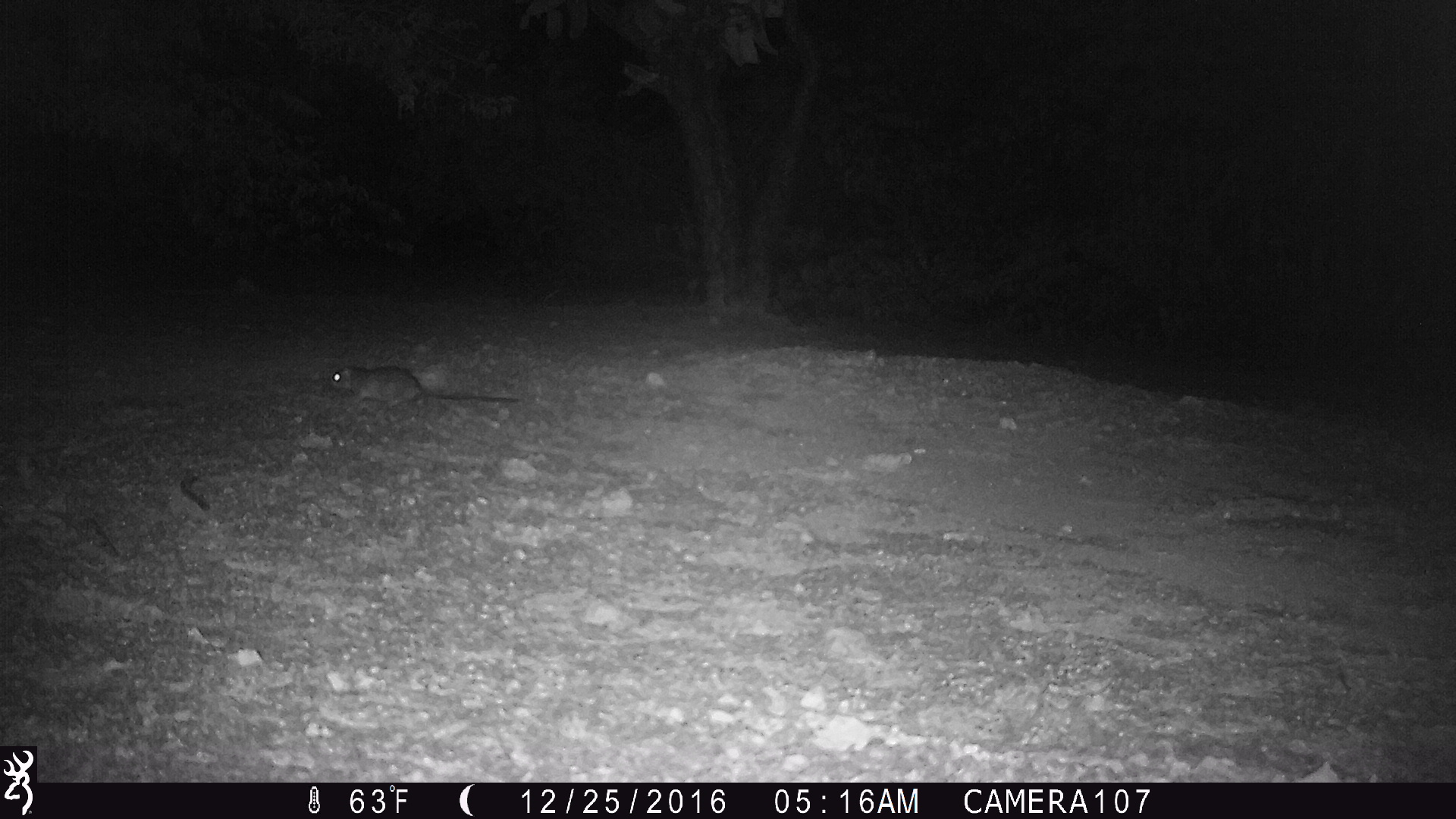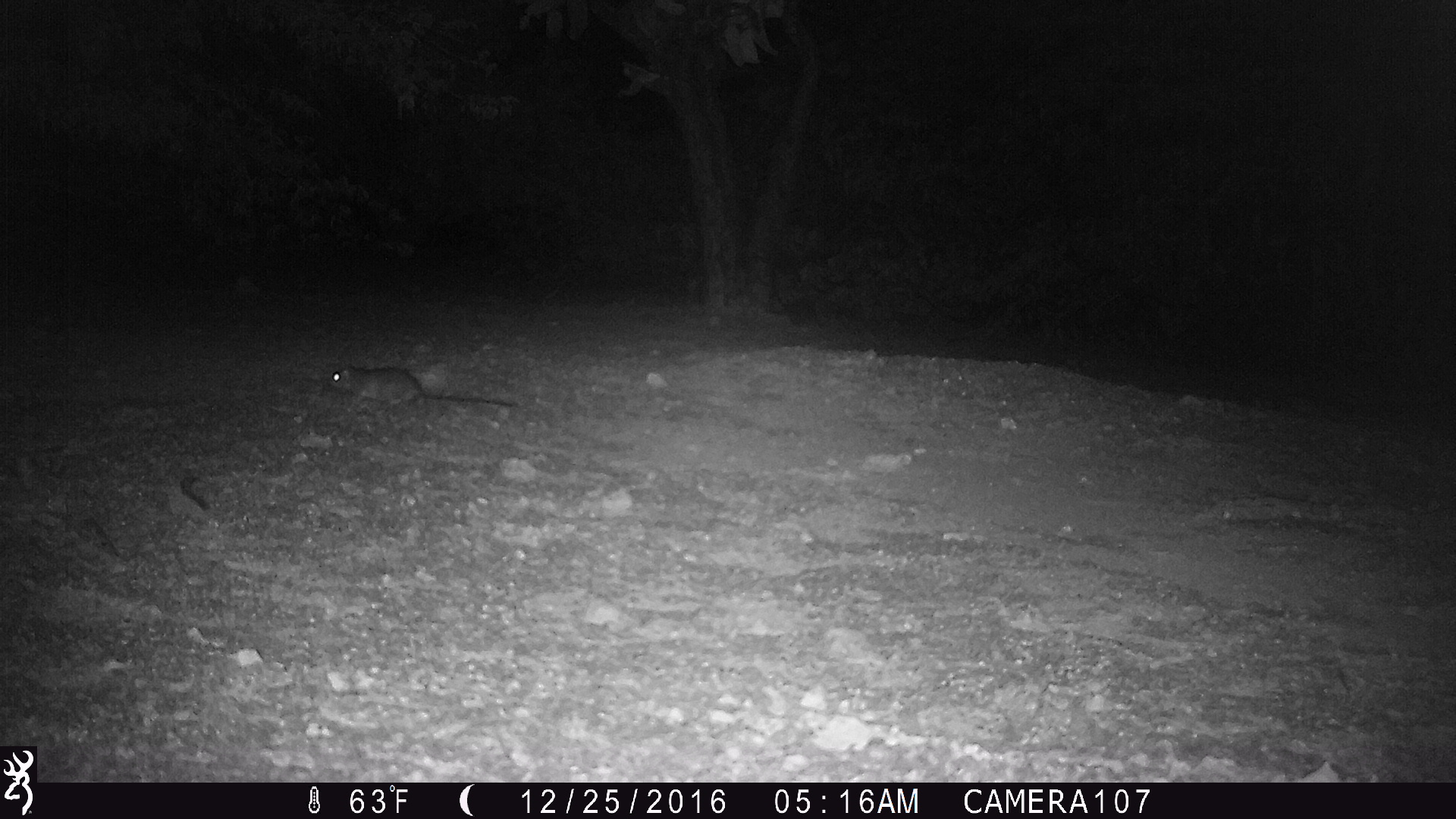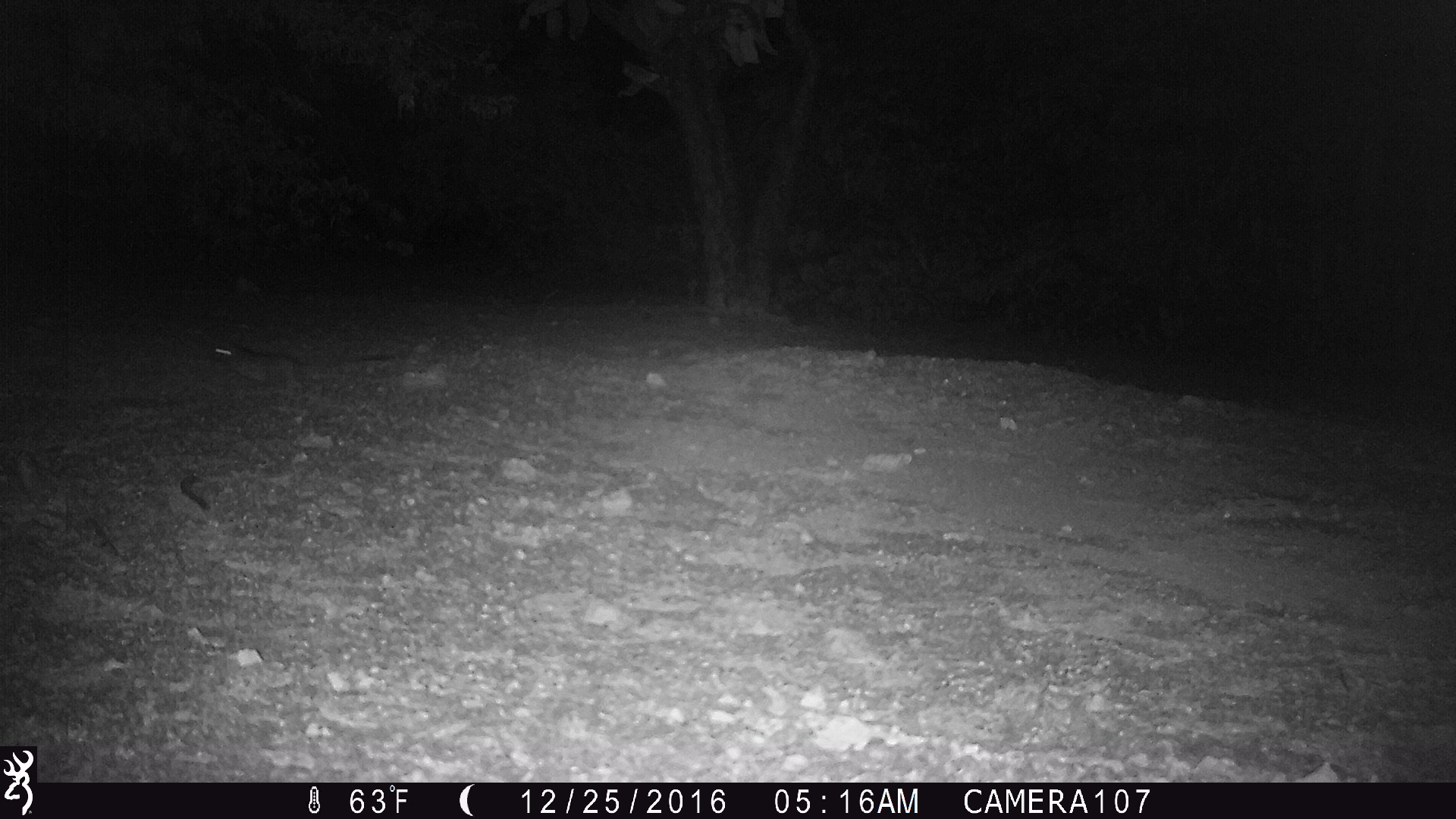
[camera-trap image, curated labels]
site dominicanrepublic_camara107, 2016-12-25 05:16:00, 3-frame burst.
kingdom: Animalia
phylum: Chordata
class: Mammalia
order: Rodentia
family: Muridae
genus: Rattus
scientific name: Rattus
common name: rat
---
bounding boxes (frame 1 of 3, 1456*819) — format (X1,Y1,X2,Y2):
rat: (323,361,520,415)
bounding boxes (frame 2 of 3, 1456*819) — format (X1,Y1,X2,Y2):
rat: (321,362,518,417)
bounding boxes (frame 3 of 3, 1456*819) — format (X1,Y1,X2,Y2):
rat: (206,338,325,395)